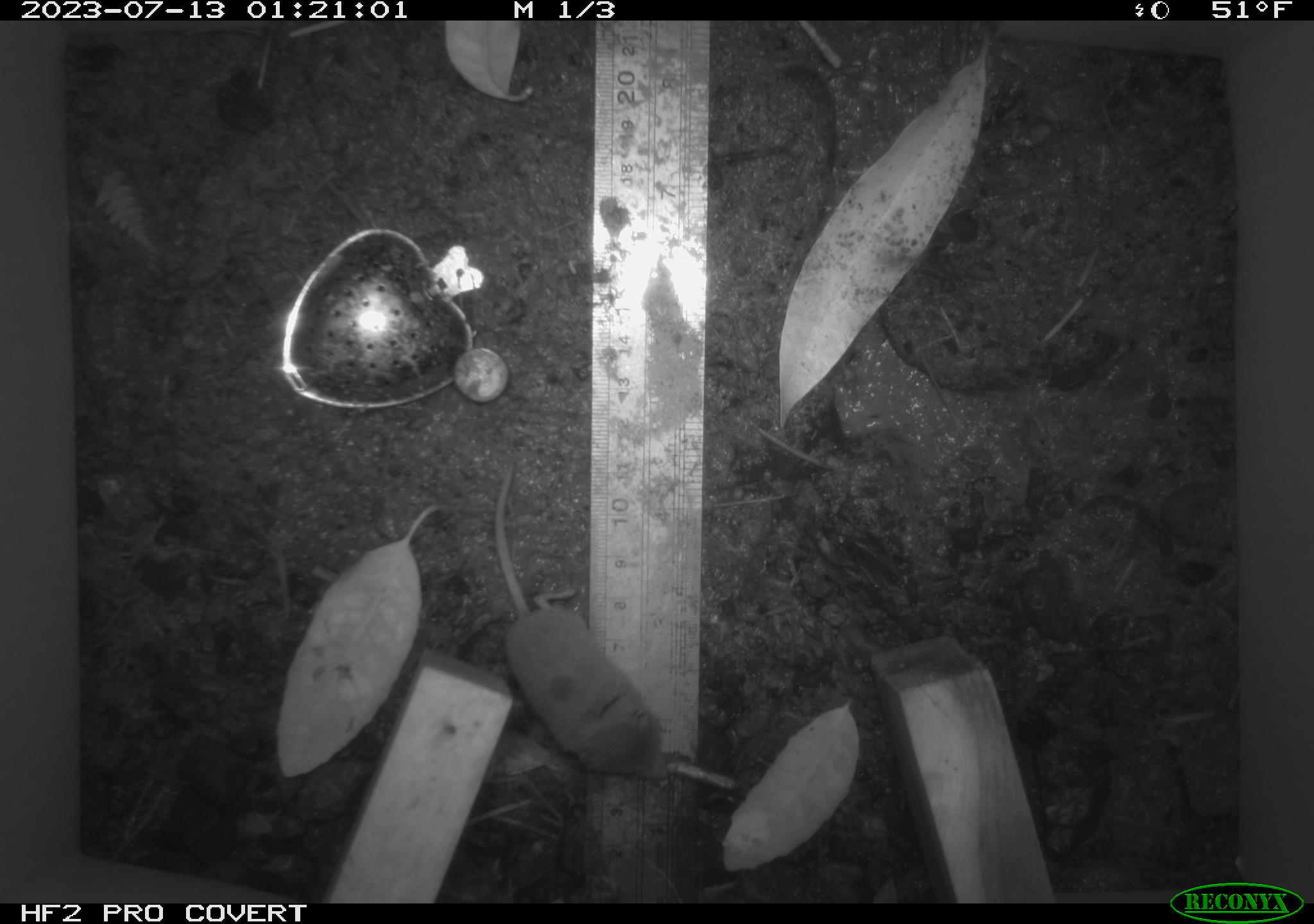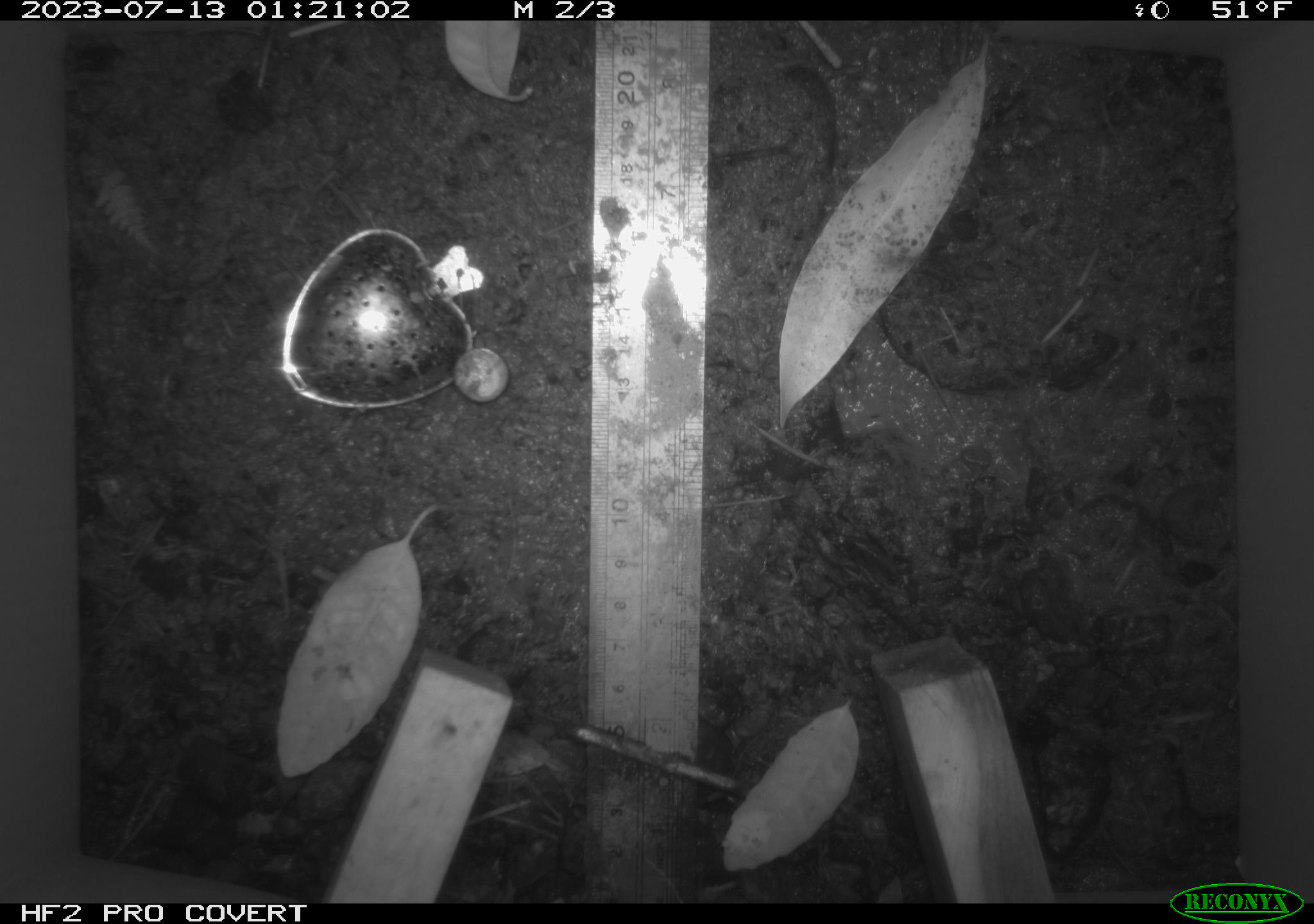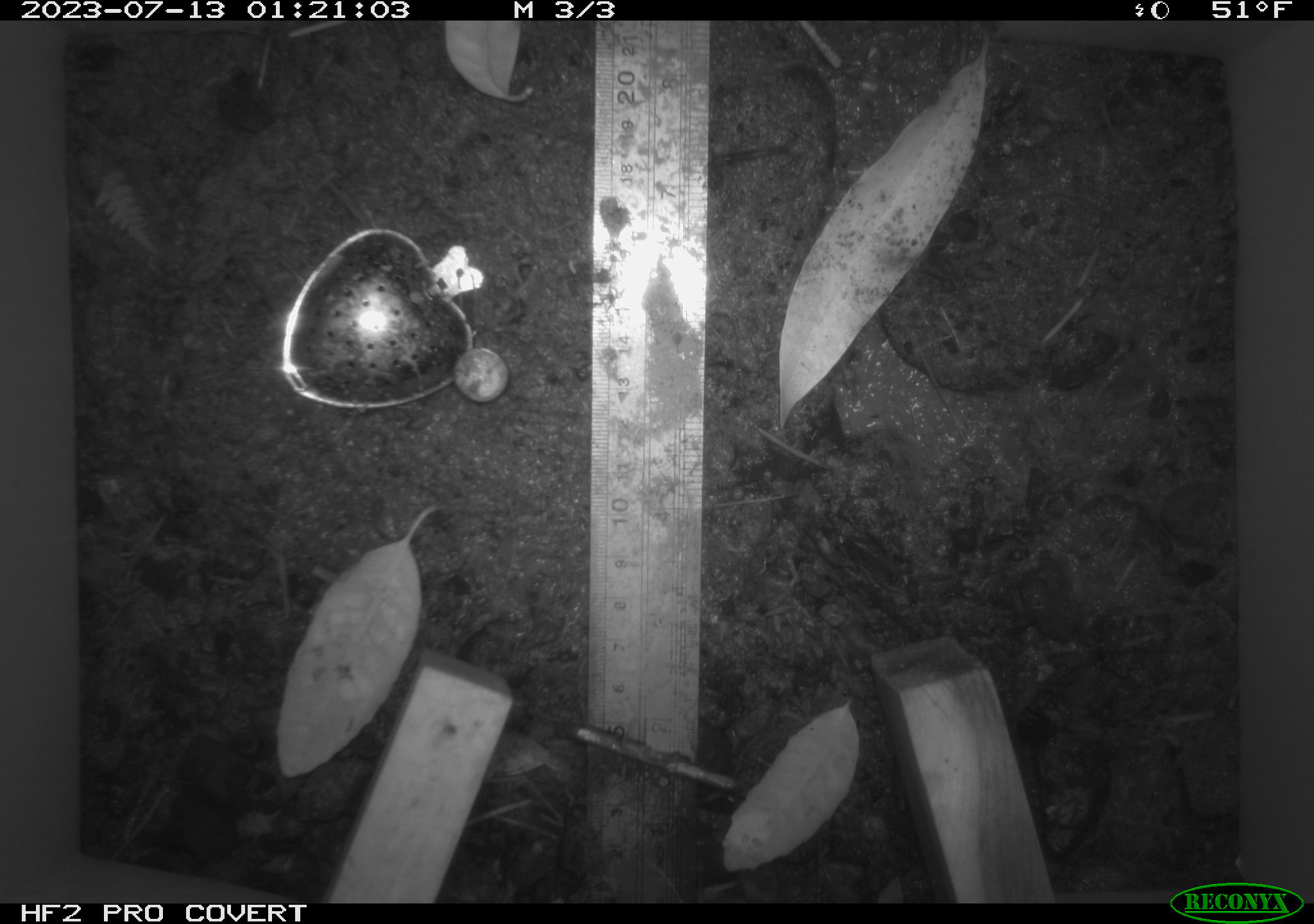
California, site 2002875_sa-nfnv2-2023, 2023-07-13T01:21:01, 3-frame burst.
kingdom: Animalia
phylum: Chordata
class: Mammalia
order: Eulipotyphla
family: Soricidae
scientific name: Soricidae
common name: shrews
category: soricidae family